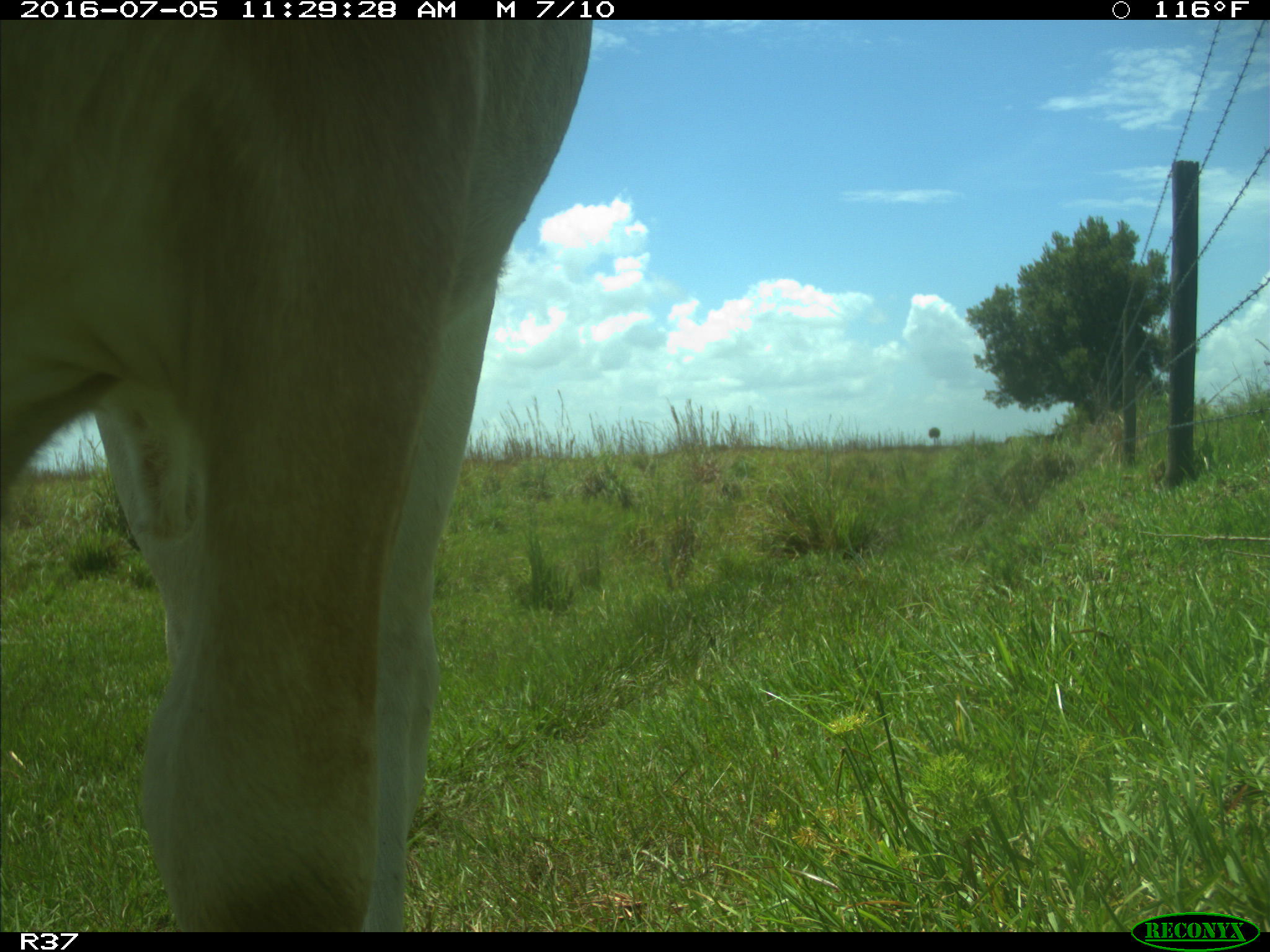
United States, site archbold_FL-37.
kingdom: Animalia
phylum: Chordata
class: Mammalia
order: Artiodactyla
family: Bovidae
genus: Bos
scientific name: Bos taurus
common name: domestic cow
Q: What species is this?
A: Bos taurus (domestic cow).